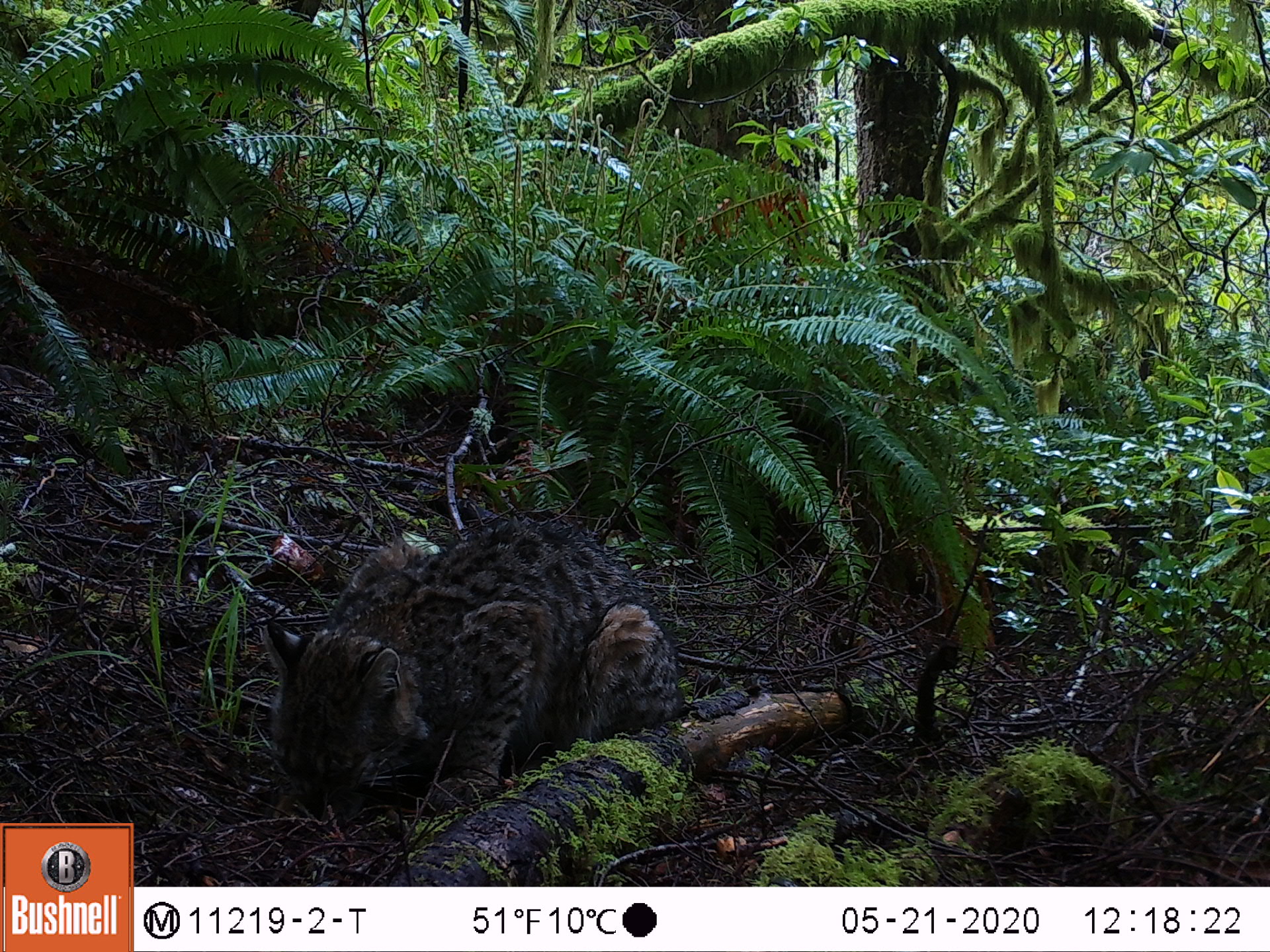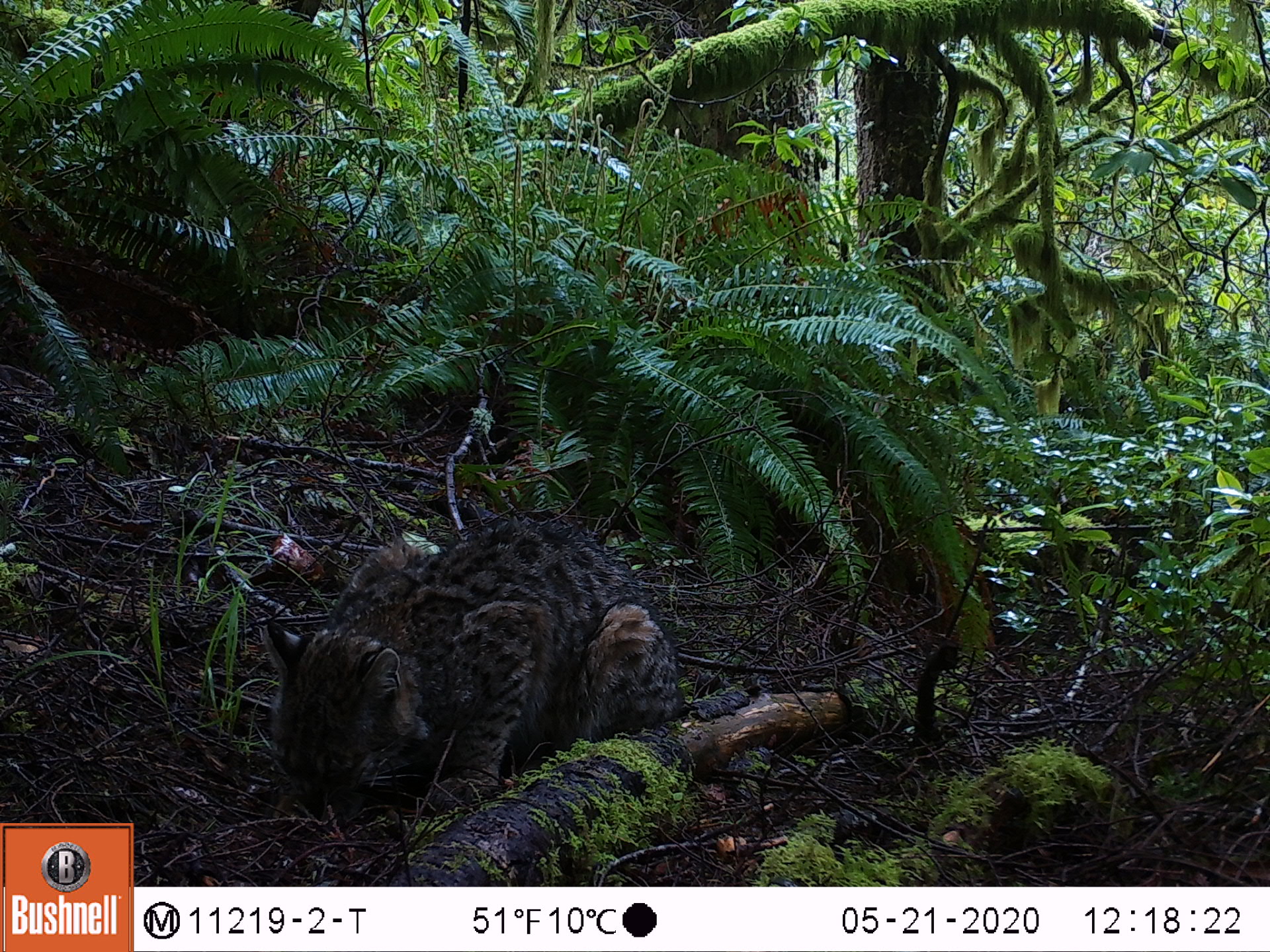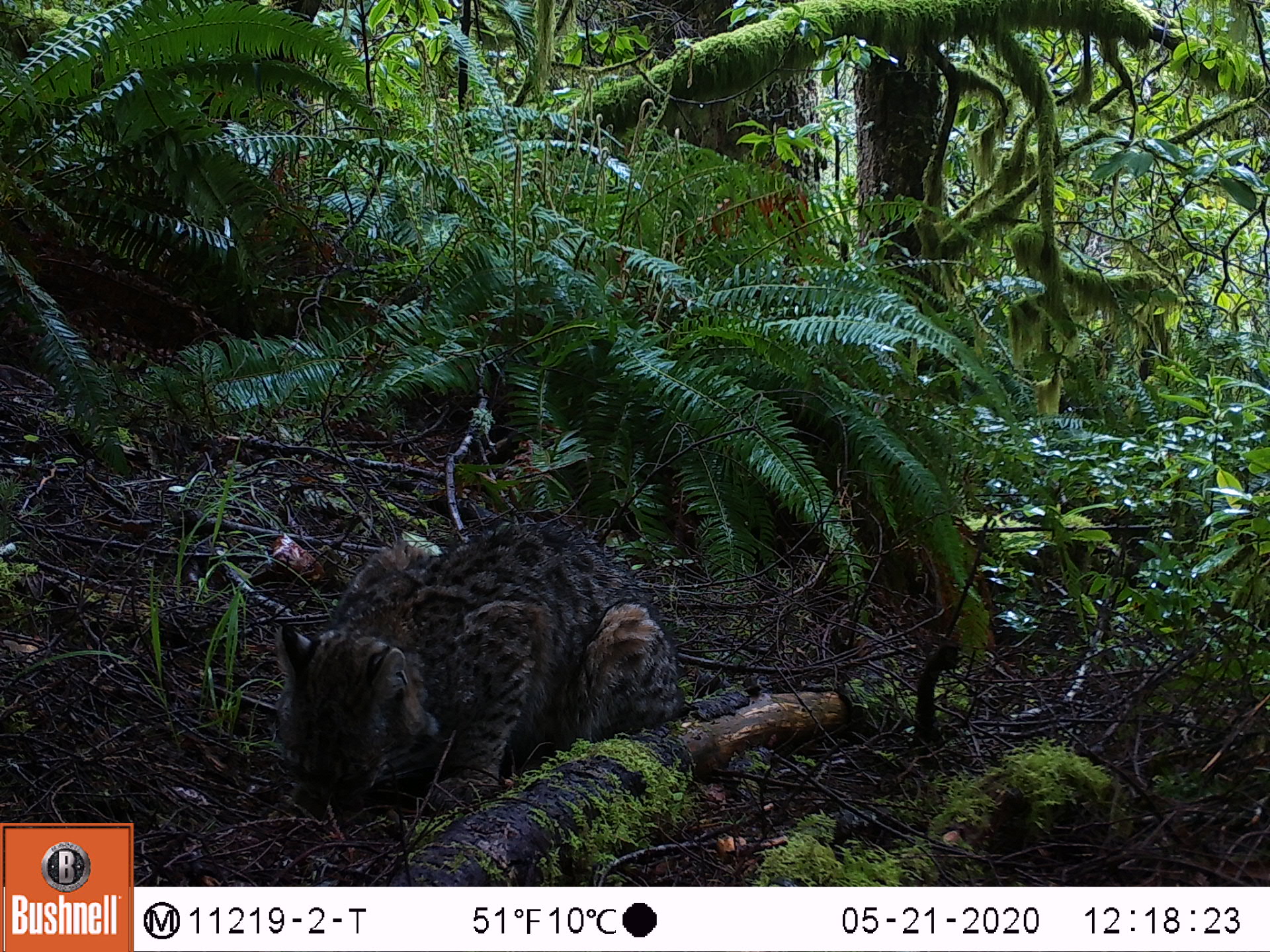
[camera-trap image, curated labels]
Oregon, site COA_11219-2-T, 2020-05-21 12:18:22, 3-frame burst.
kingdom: Animalia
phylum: Chordata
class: Mammalia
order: Carnivora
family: Felidae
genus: Lynx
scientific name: Lynx rufus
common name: bobcat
Bobcat (Lynx rufus).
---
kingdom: Animalia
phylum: Chordata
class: Mammalia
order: Rodentia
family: Sciuridae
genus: Neotamias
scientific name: Neotamias townsendii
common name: townsend's chipmunk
Townsend's chipmunk (Neotamias townsendii).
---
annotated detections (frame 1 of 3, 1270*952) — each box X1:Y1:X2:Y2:
bobcat: 249:495:695:833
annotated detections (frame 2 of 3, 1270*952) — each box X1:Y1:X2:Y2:
townsend's chipmunk: 252:502:675:828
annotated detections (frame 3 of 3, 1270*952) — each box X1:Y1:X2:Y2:
bobcat: 259:508:694:833